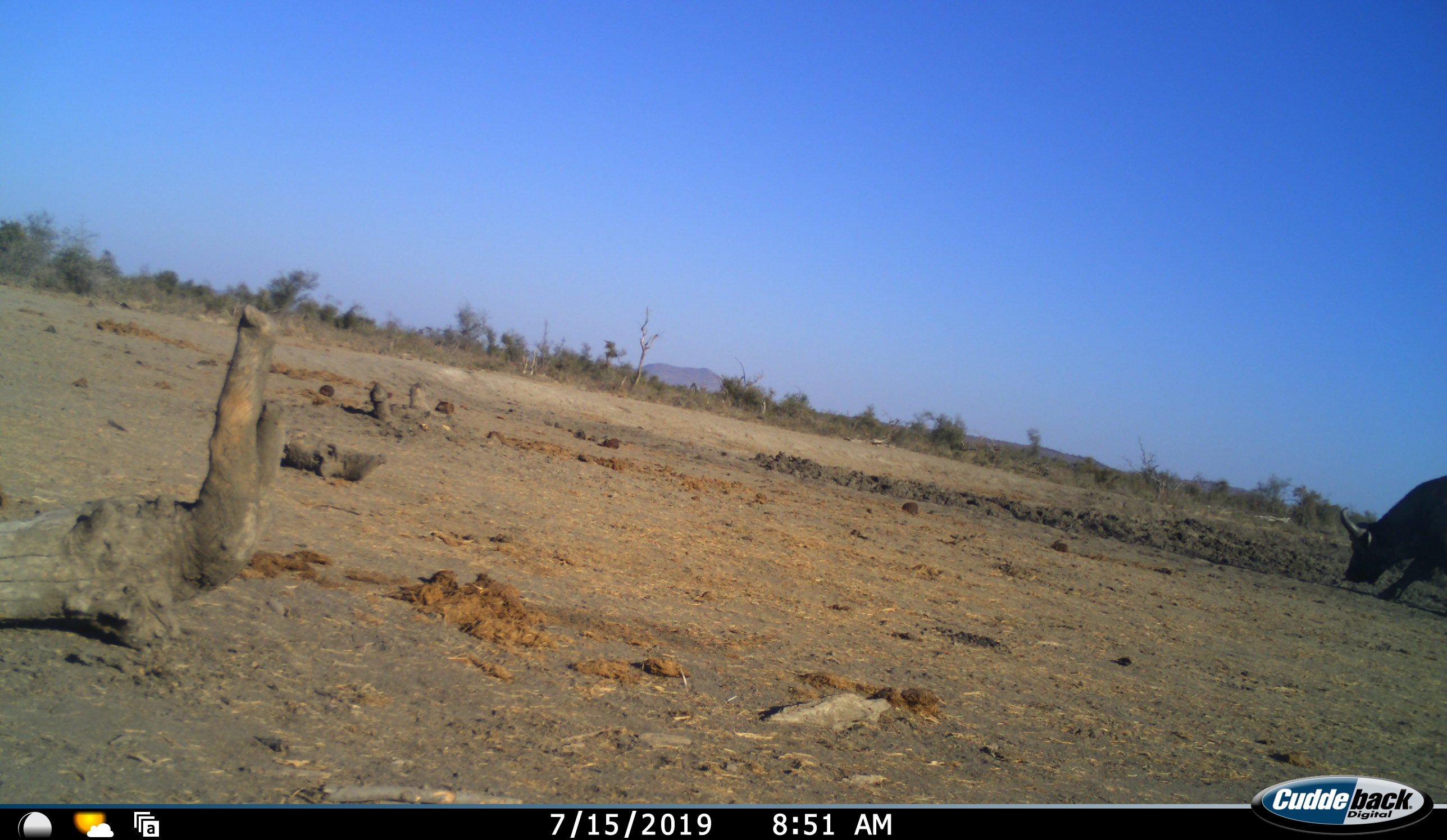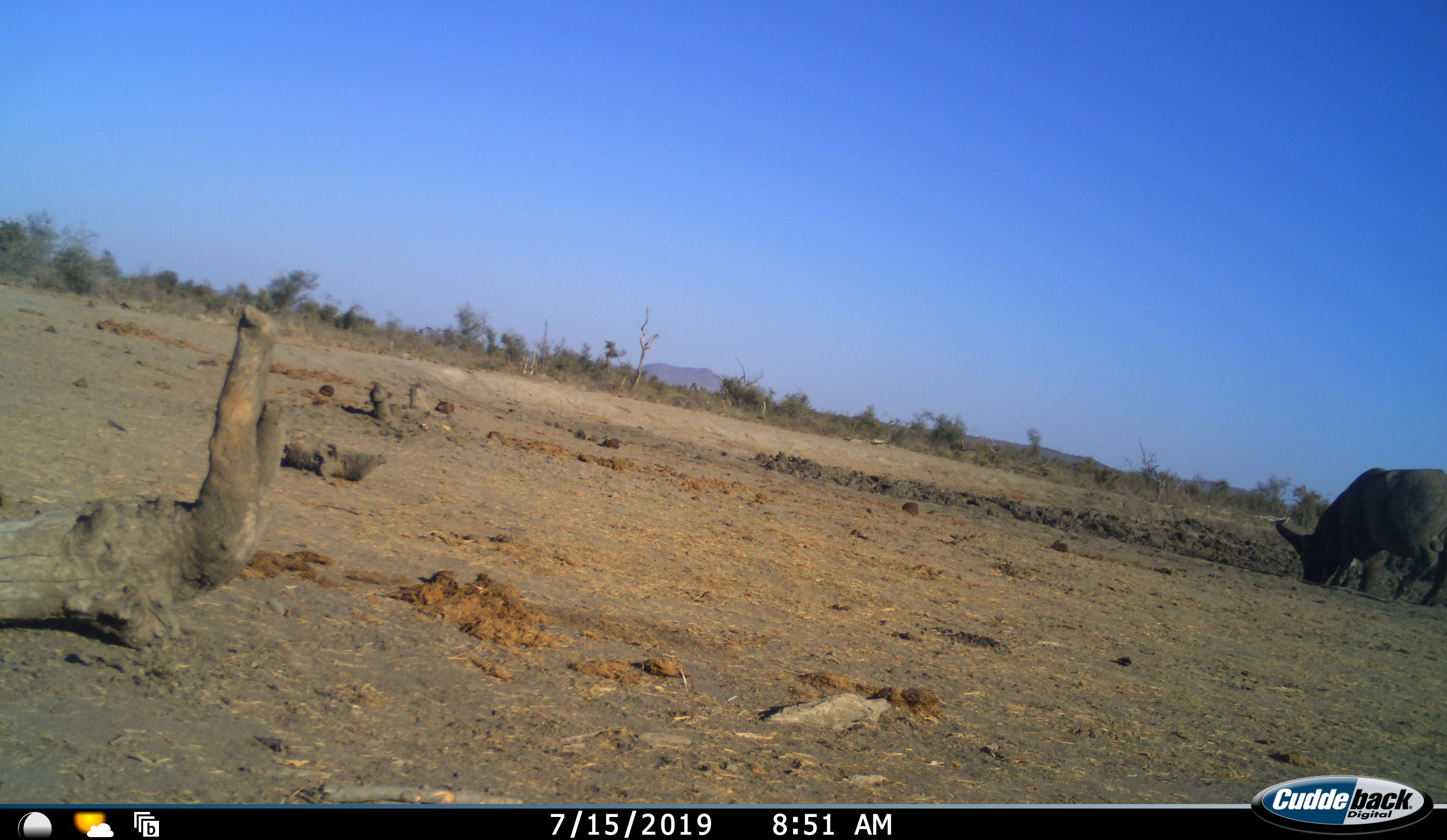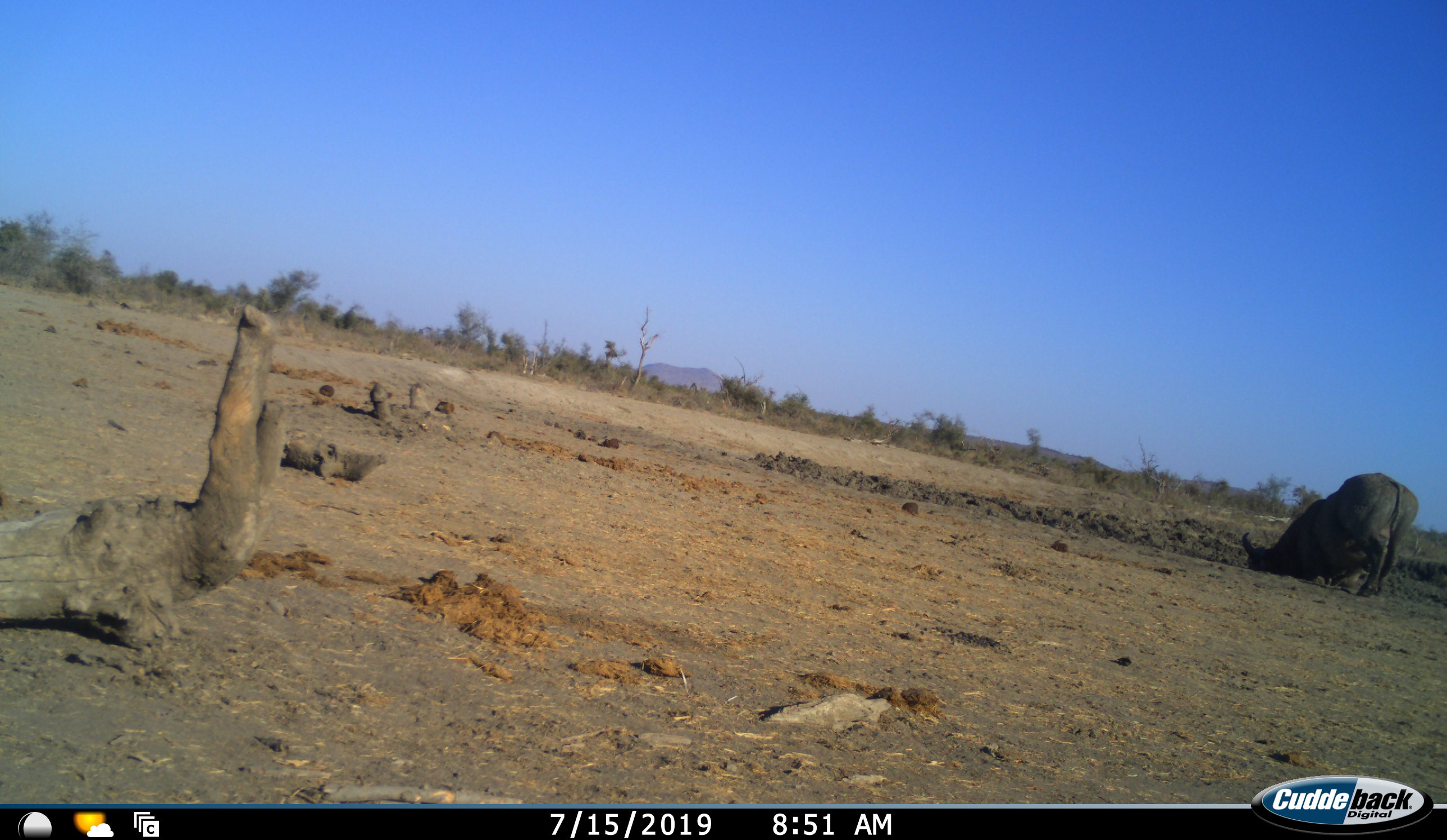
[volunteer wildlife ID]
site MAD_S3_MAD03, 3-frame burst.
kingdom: Animalia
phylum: Chordata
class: Mammalia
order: Artiodactyla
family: Bovidae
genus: Syncerus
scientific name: Syncerus caffer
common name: african buffalo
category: buffalo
Buffalo (african buffalo) (Syncerus caffer), count 1. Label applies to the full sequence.